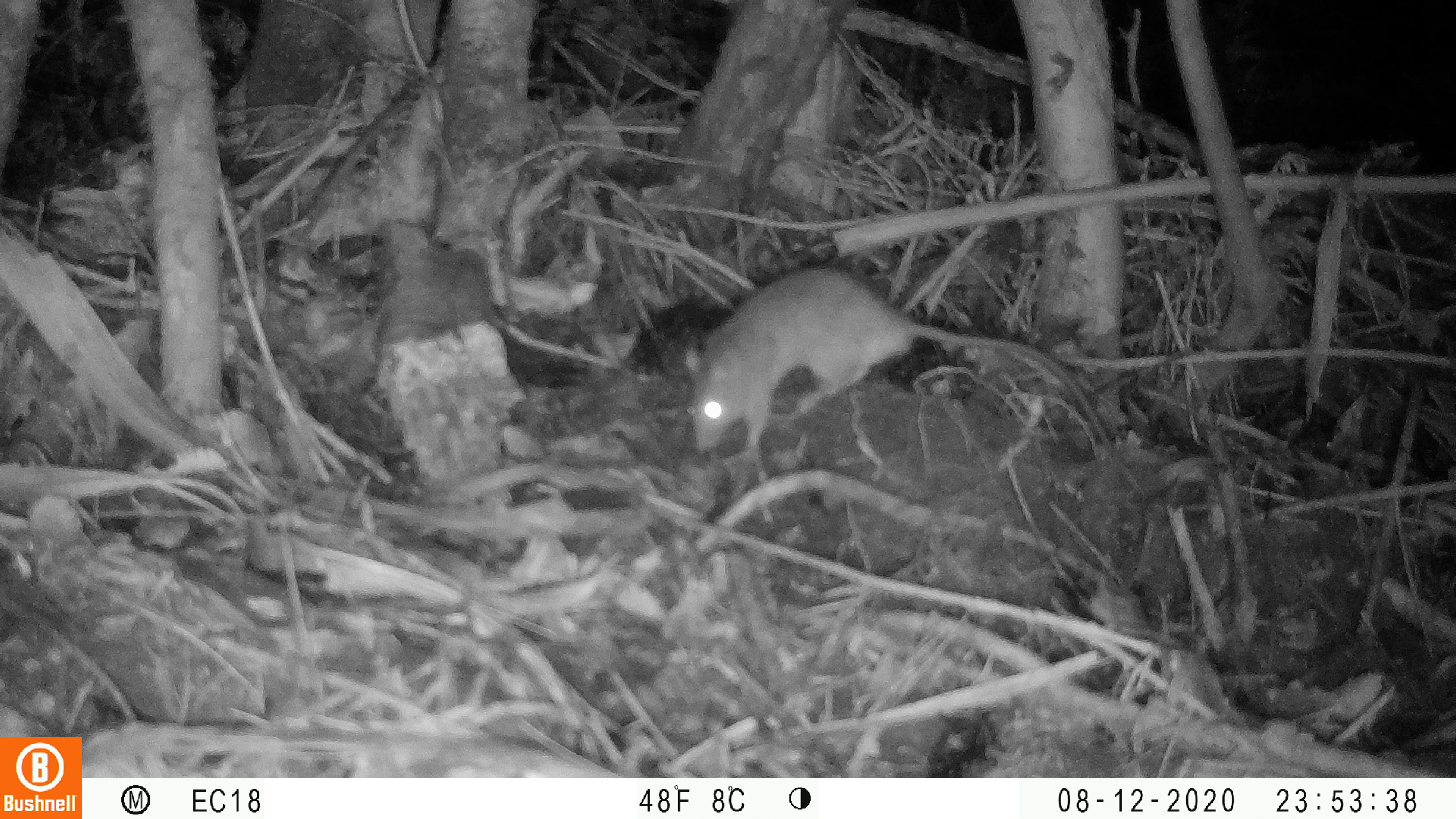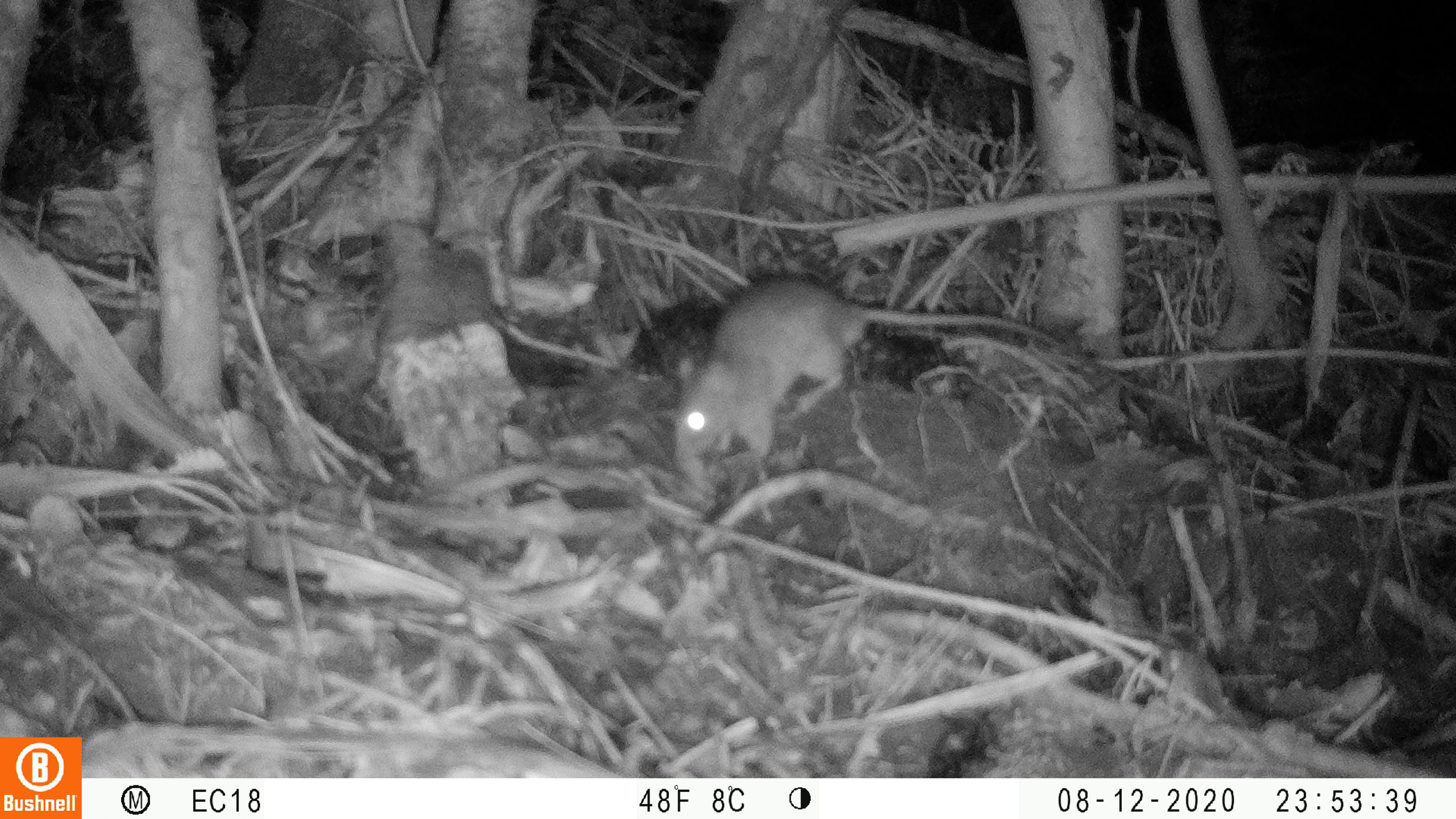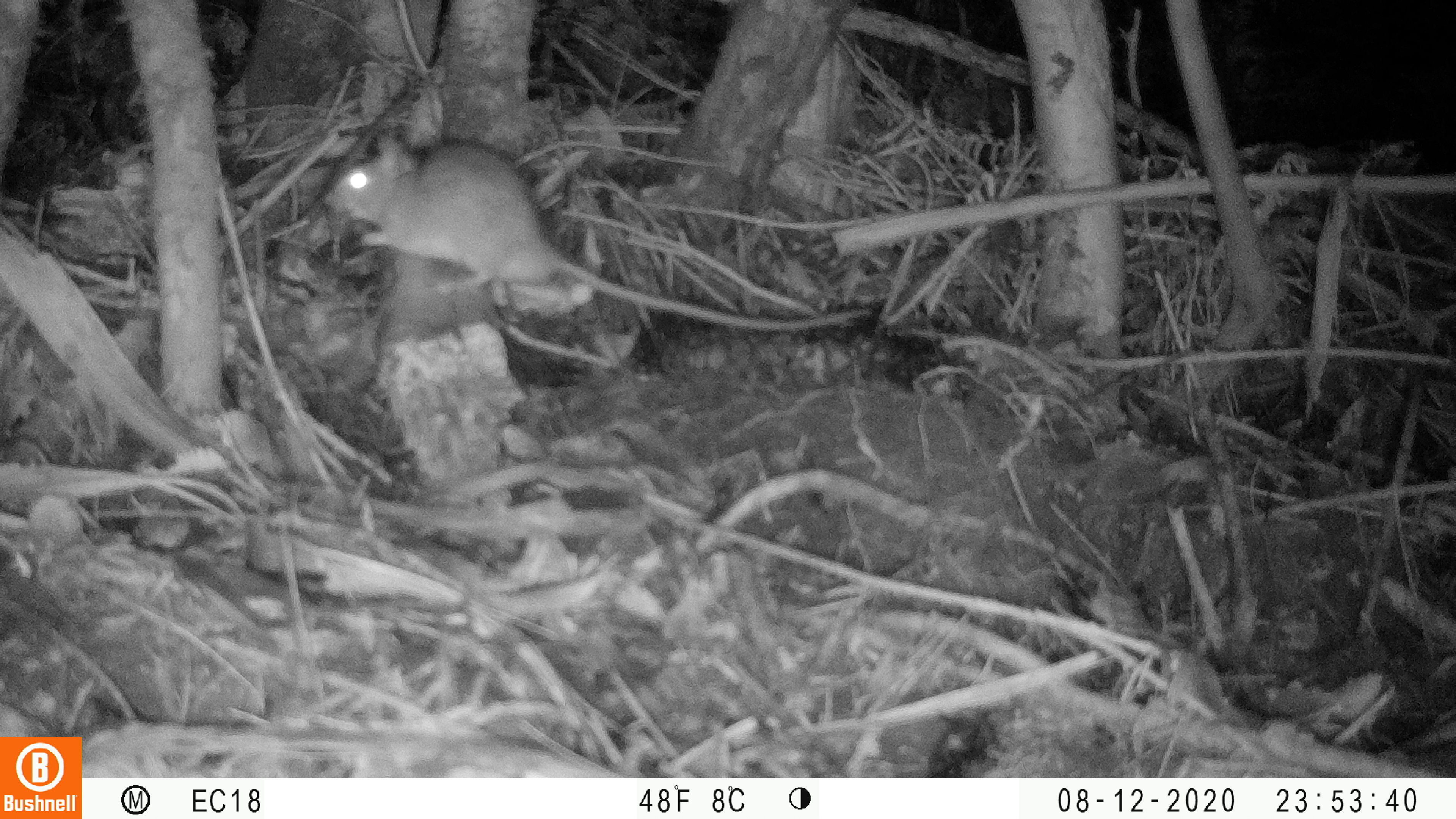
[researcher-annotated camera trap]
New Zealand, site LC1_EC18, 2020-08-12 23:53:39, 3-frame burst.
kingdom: Animalia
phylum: Chordata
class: Mammalia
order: Rodentia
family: Muridae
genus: Rattus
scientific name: Rattus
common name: rat